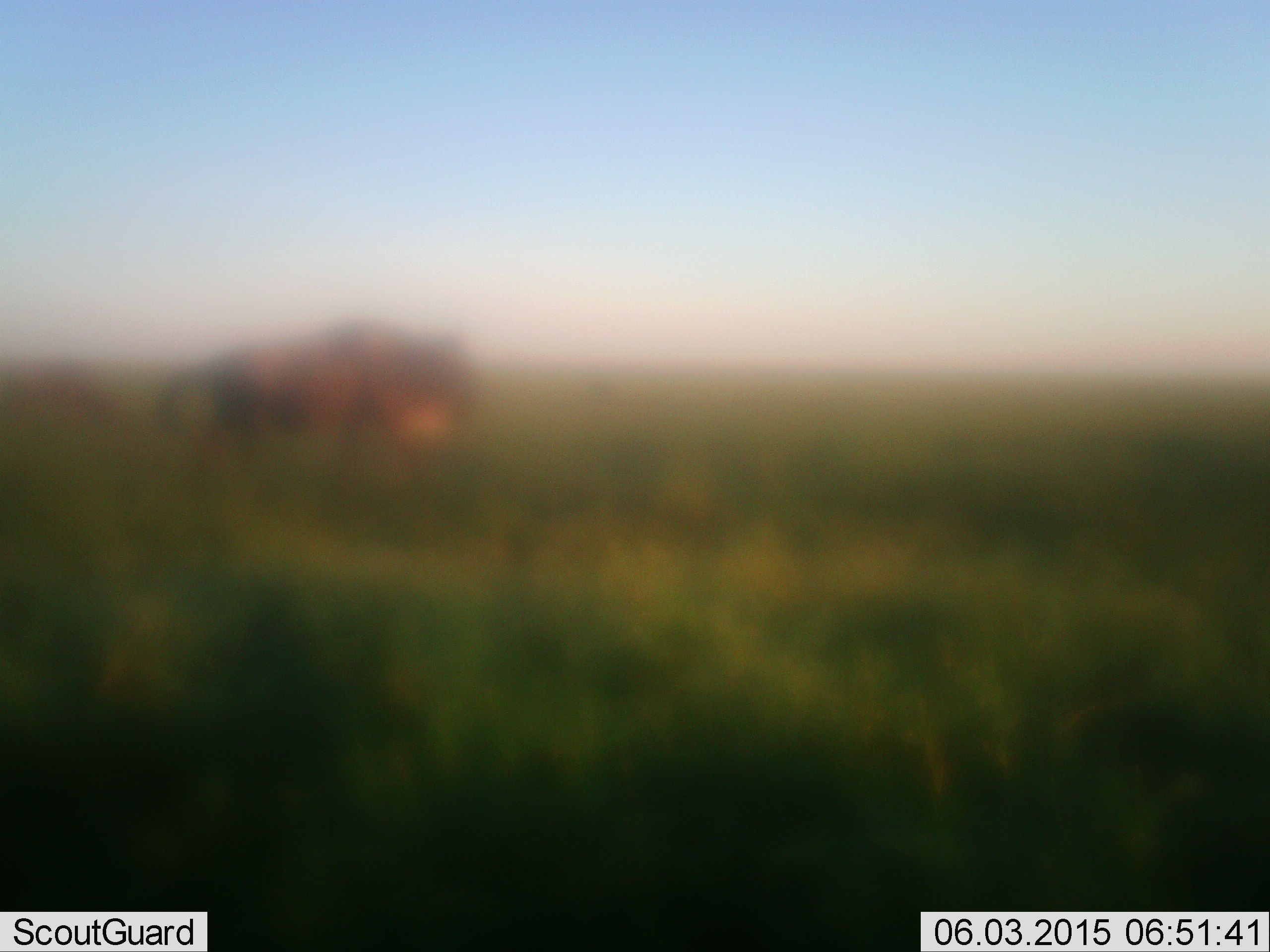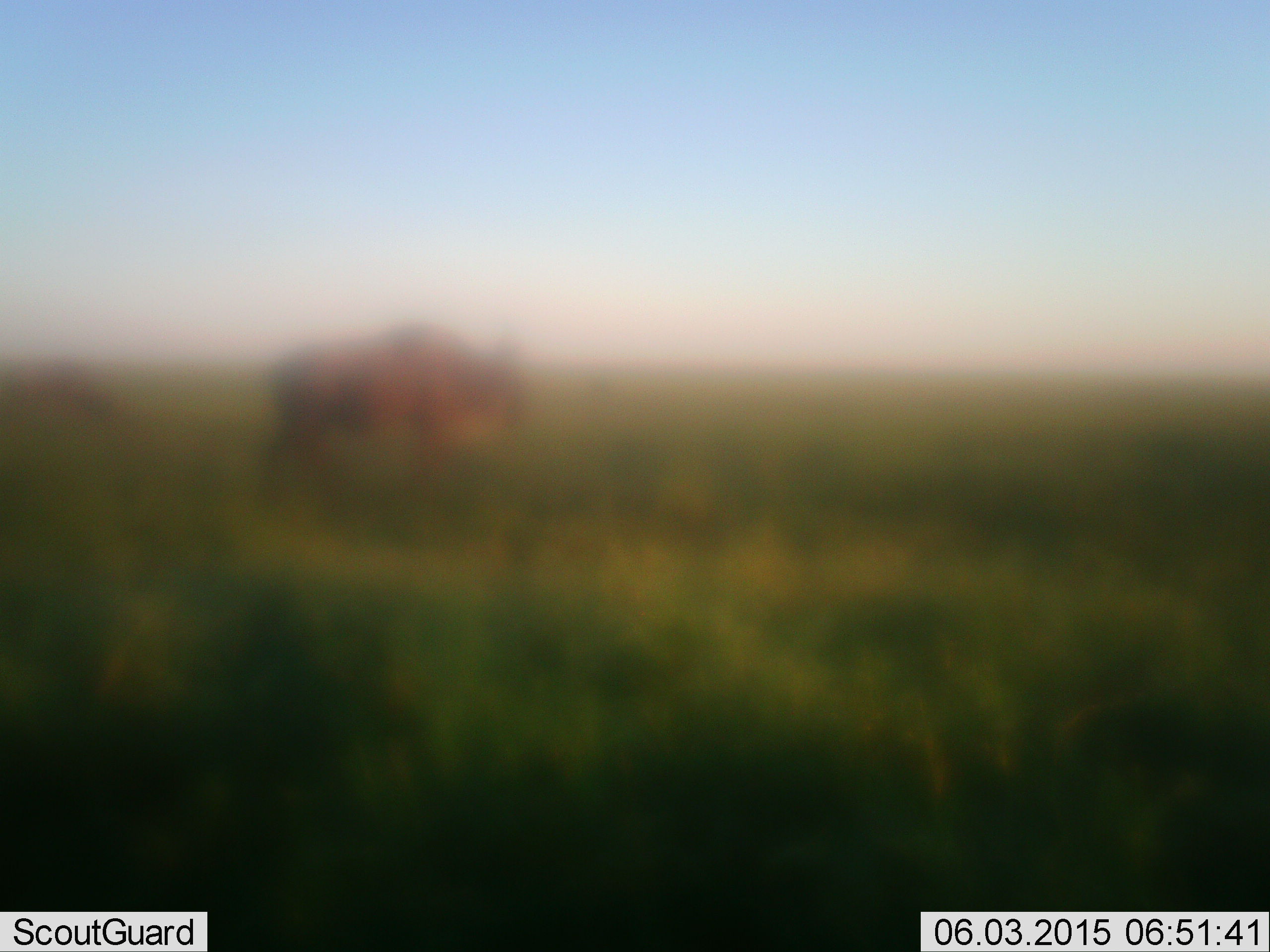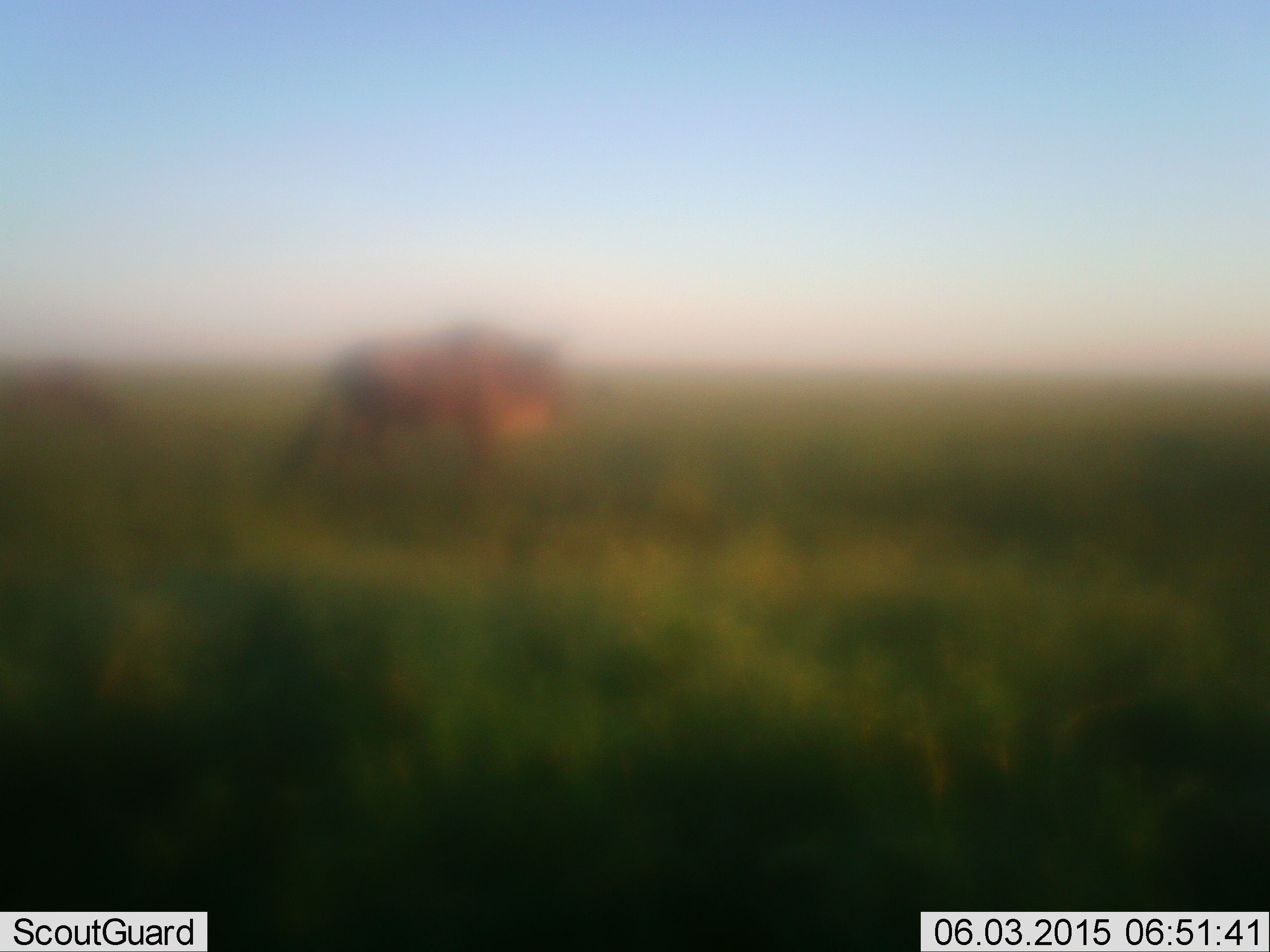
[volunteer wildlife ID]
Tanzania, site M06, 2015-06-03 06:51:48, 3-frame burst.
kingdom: Animalia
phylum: Chordata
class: Mammalia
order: Artiodactyla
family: Bovidae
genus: Connochaetes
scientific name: Connochaetes taurinus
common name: blue wildebeest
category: wildebeest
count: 1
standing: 20%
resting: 0%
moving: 100%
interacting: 0%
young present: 0%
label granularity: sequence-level